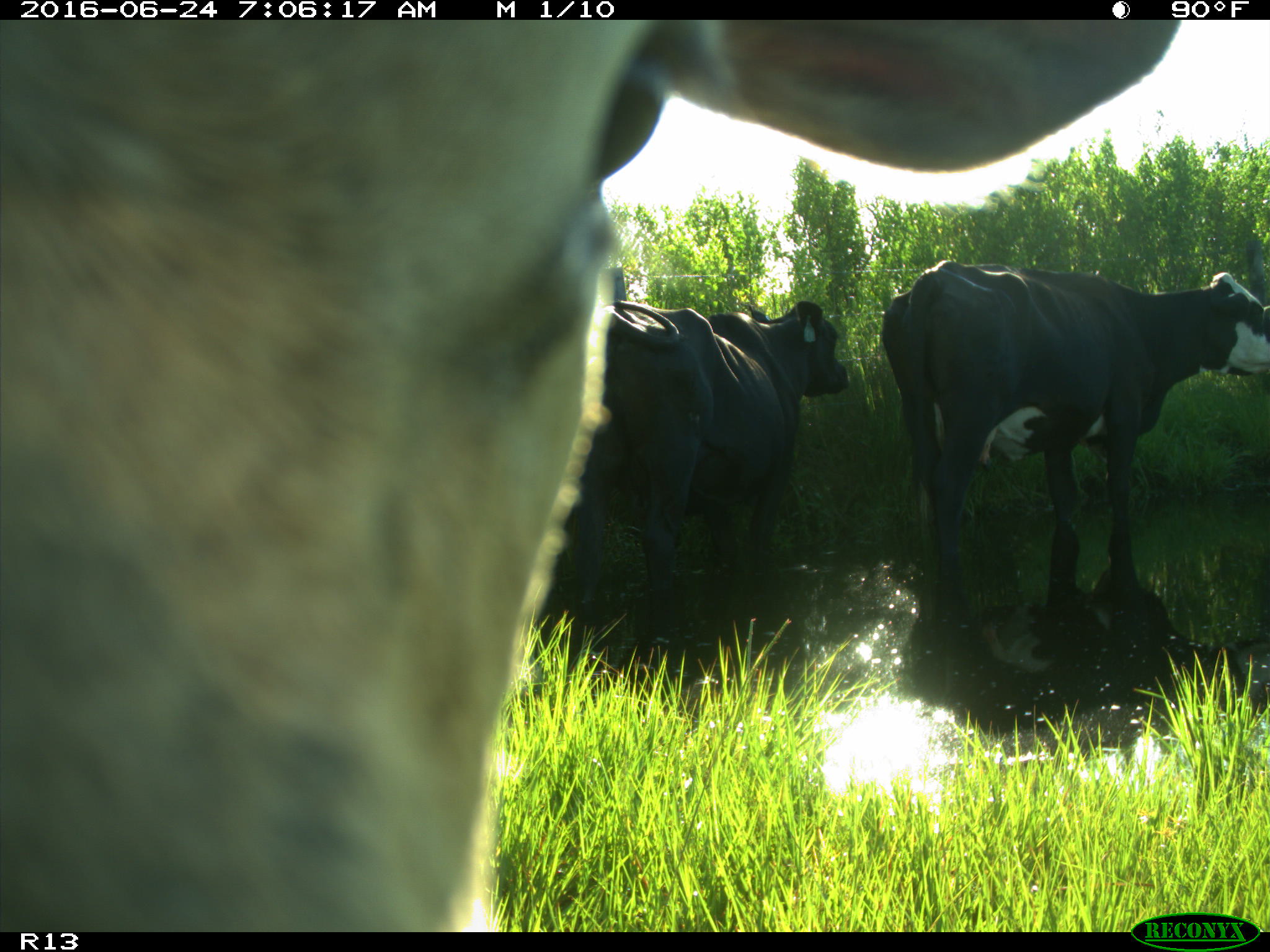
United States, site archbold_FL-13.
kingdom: Animalia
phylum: Chordata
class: Mammalia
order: Artiodactyla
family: Bovidae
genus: Bos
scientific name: Bos taurus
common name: domestic cow